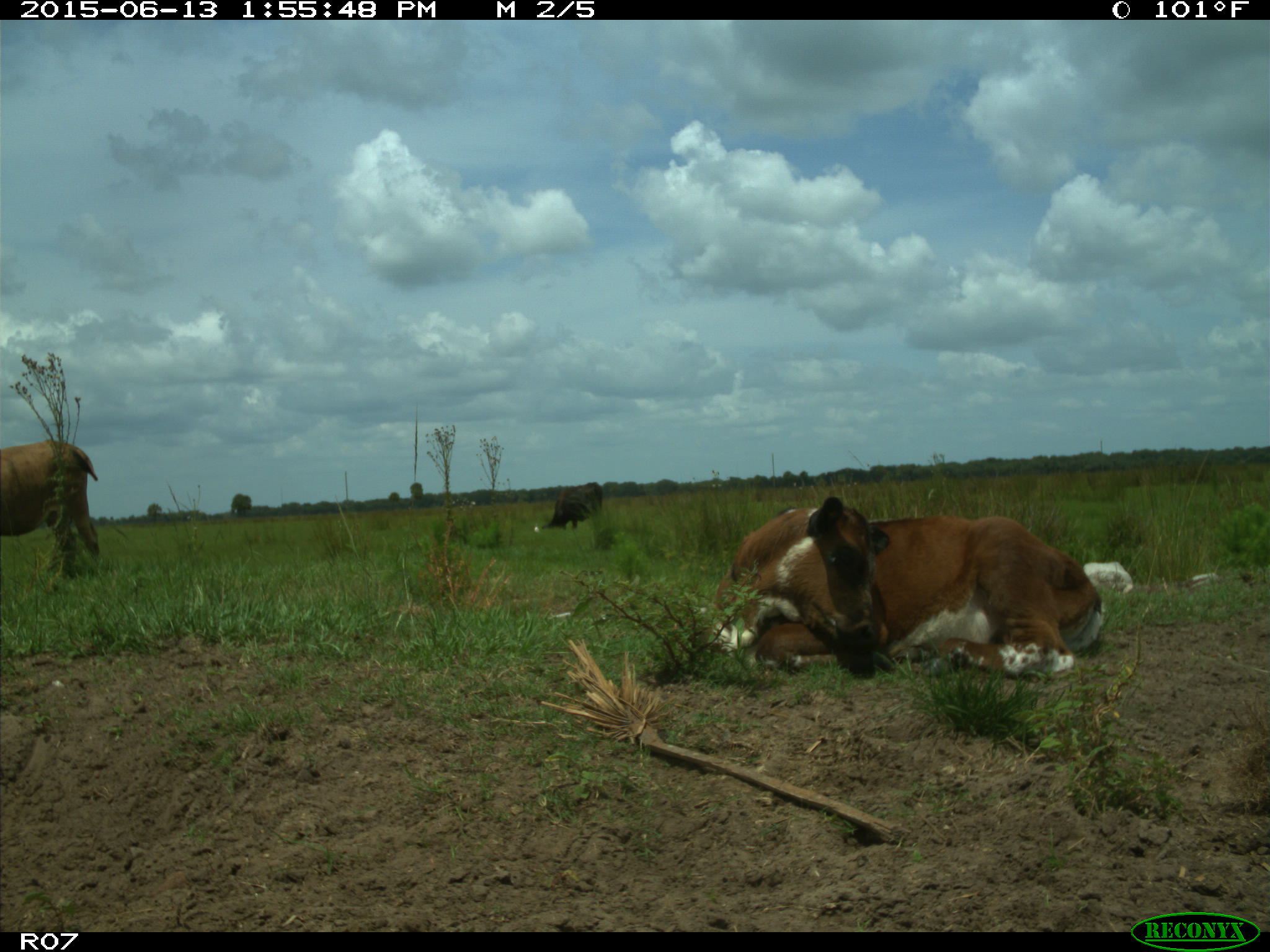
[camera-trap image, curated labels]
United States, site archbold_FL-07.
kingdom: Animalia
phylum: Chordata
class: Mammalia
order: Artiodactyla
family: Bovidae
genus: Bos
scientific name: Bos taurus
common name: domestic cow